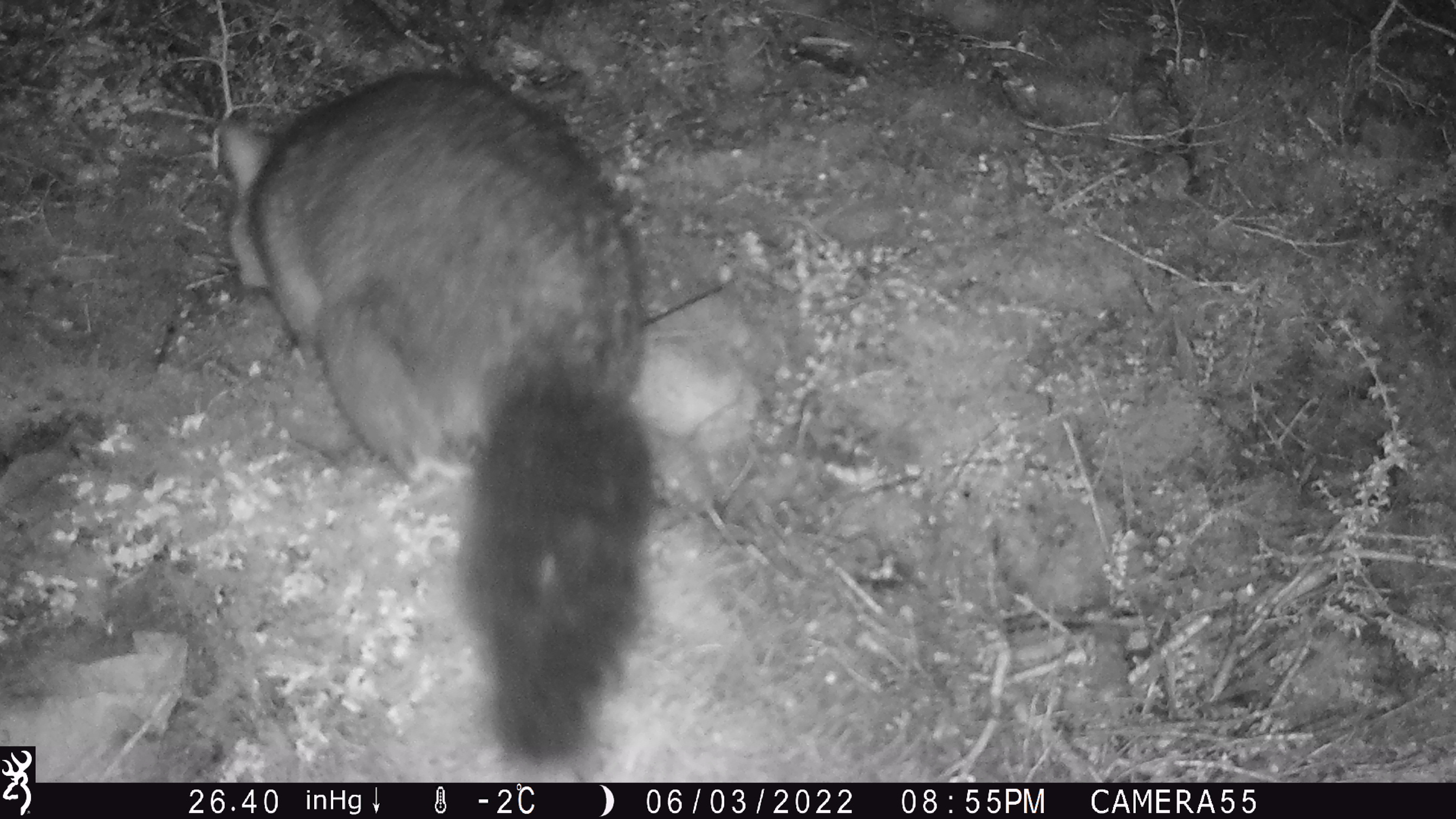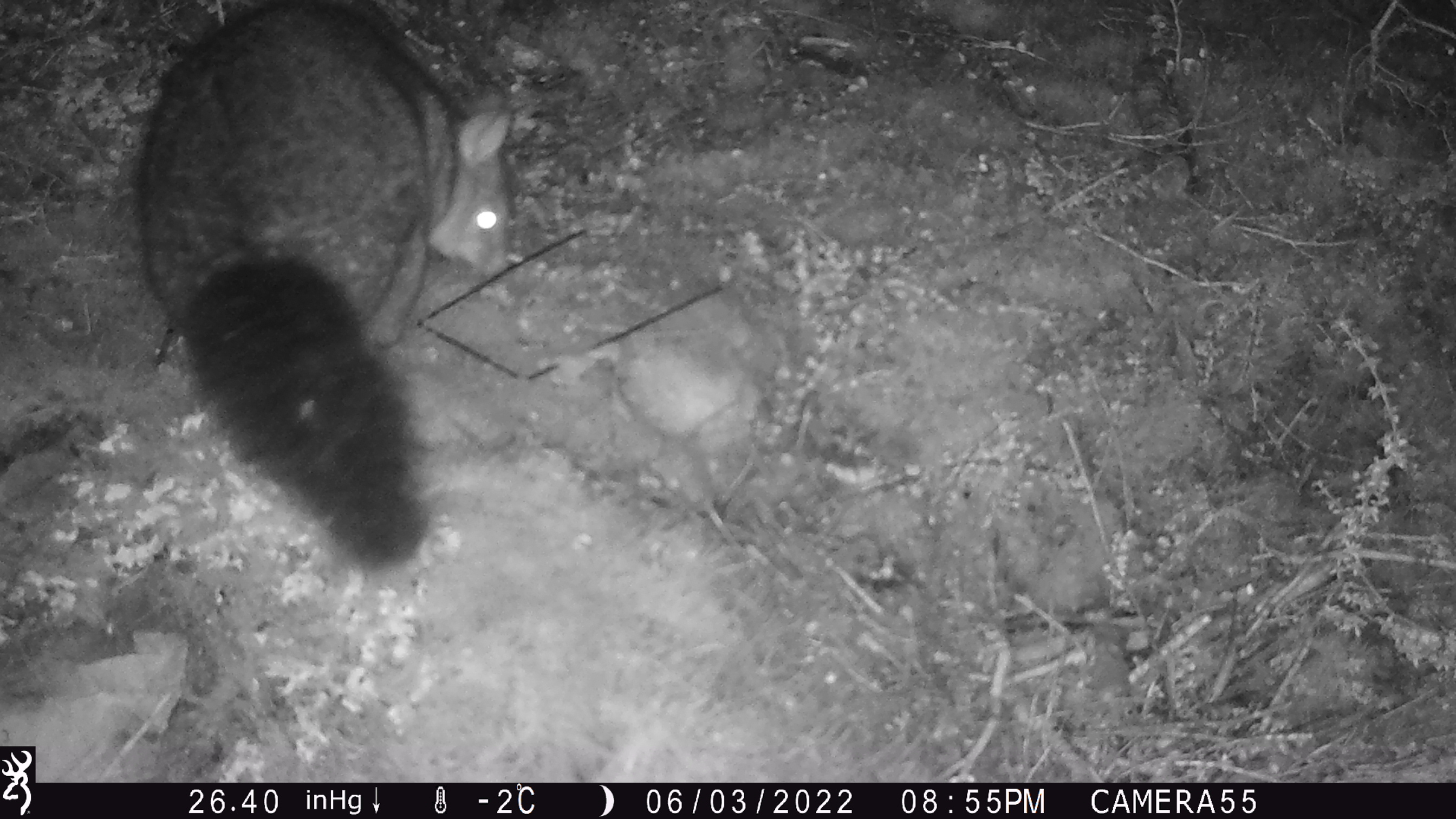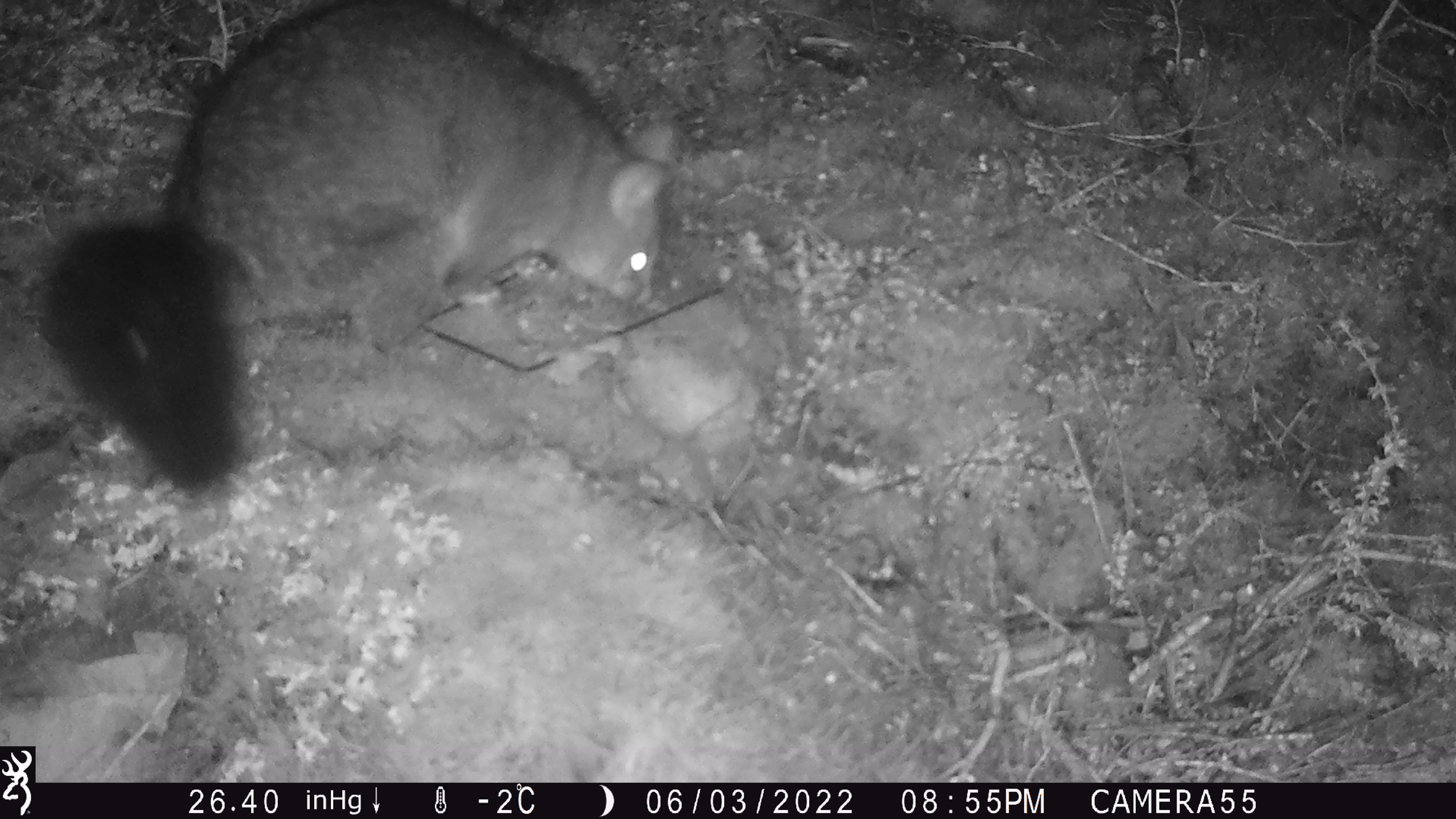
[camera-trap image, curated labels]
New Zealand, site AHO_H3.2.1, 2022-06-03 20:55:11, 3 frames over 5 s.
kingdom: Animalia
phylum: Chordata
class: Mammalia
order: Diprotodontia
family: Phalangeridae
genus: Trichosurus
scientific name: Trichosurus vulpecula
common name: common brushtail possum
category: possum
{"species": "possum (common brushtail possum) (Trichosurus vulpecula)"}